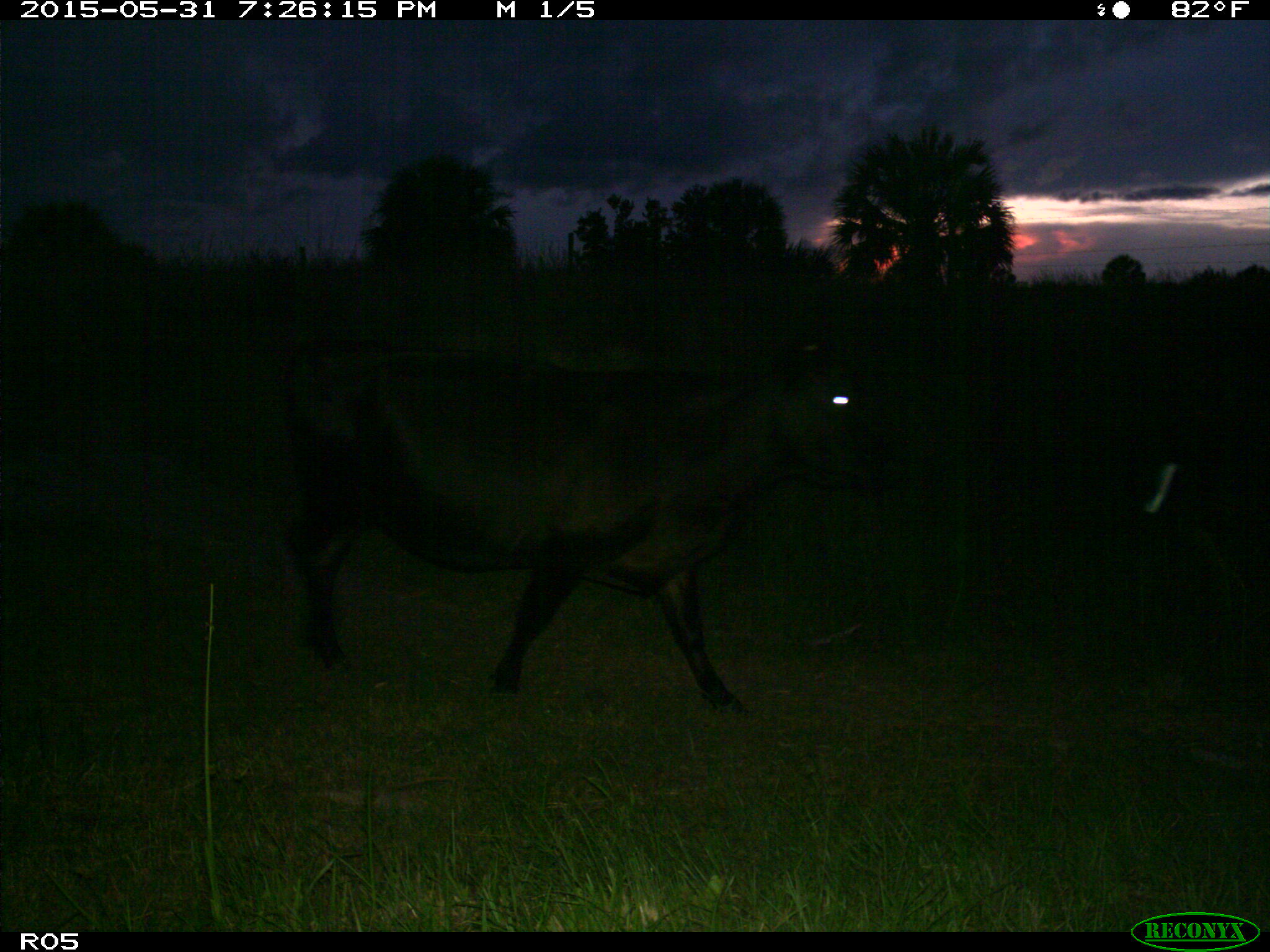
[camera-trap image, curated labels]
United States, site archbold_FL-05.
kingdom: Animalia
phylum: Chordata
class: Mammalia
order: Artiodactyla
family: Bovidae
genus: Bos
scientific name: Bos taurus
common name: domestic cow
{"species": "Bos taurus (domestic cow)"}